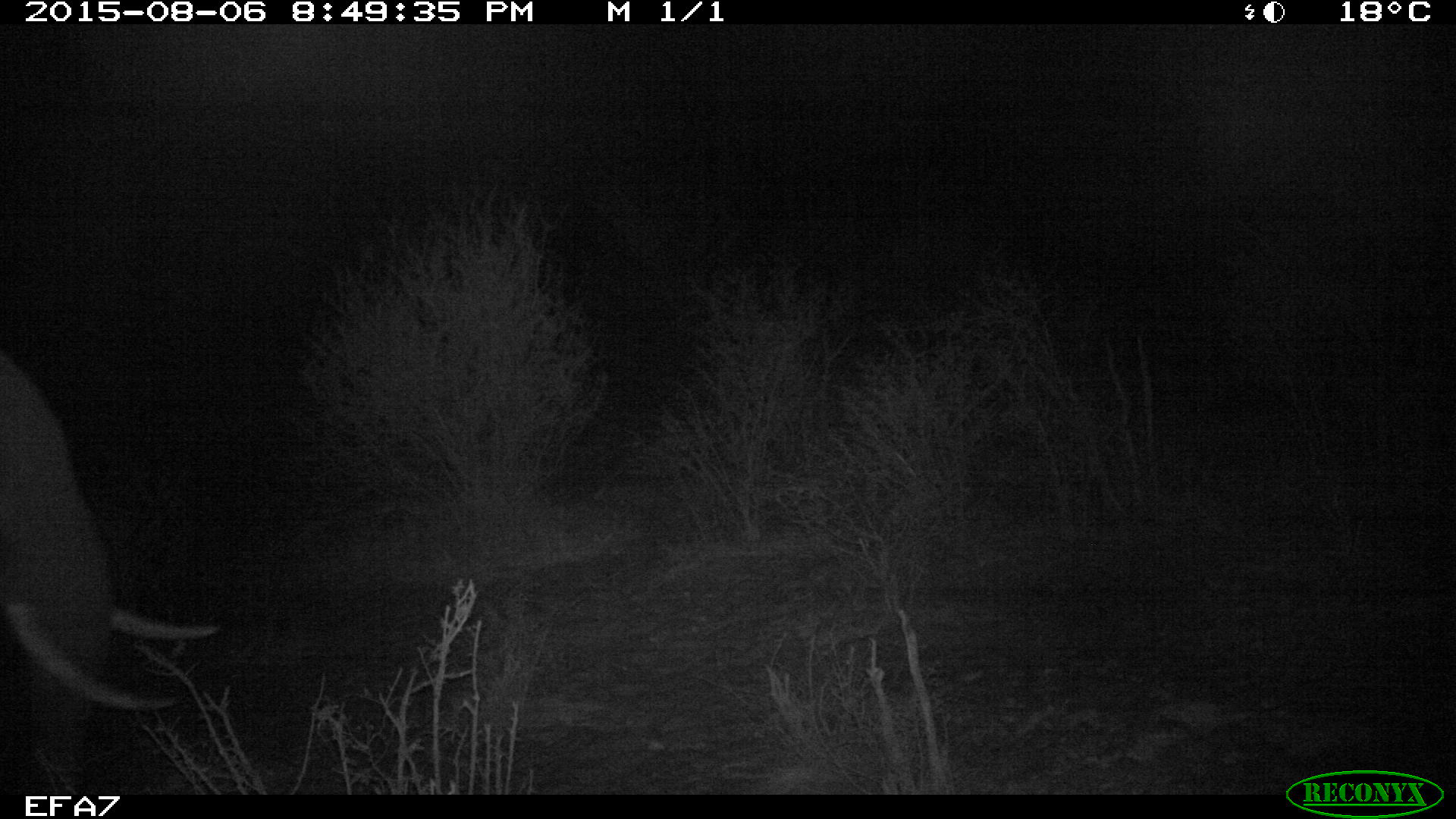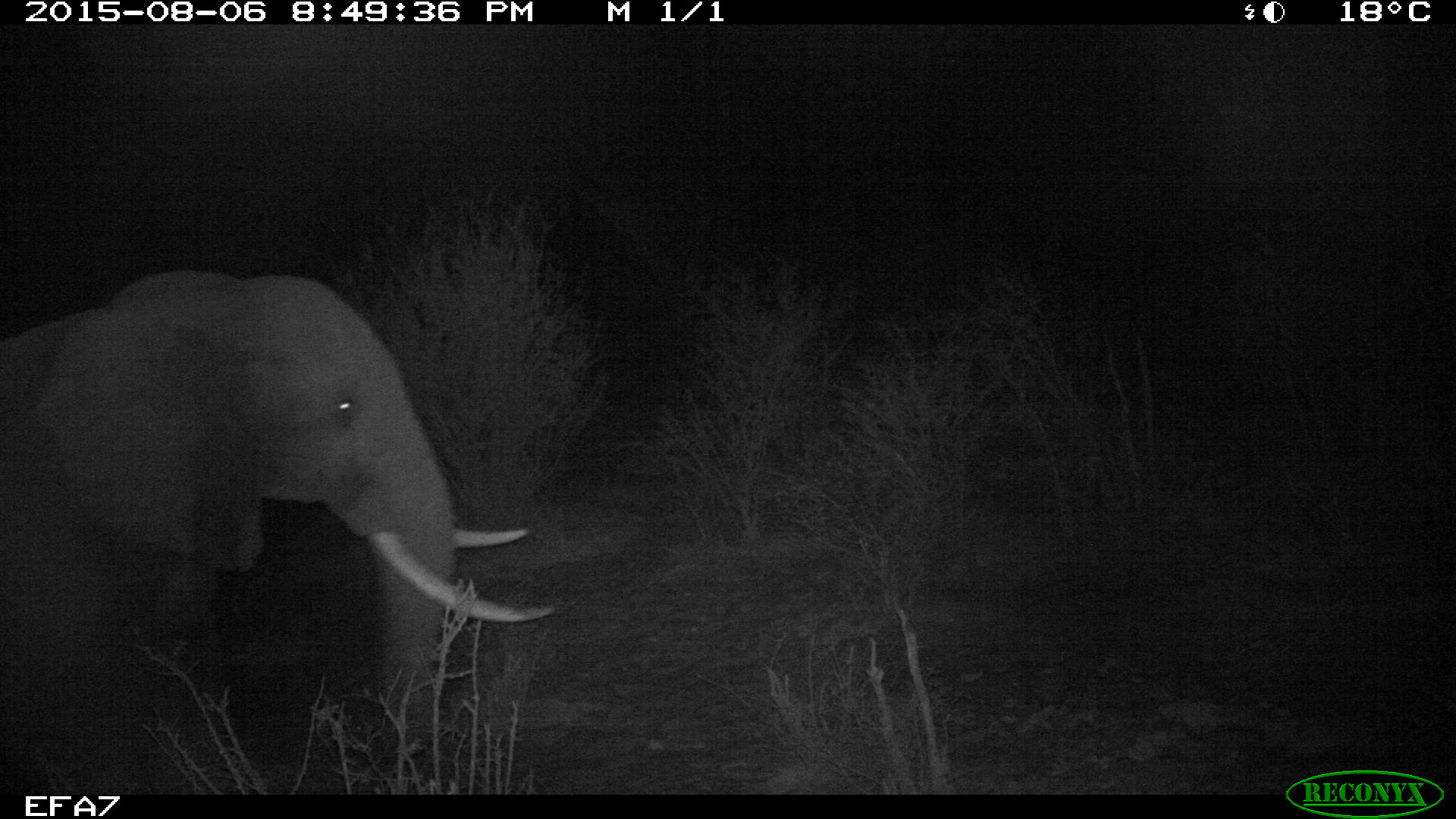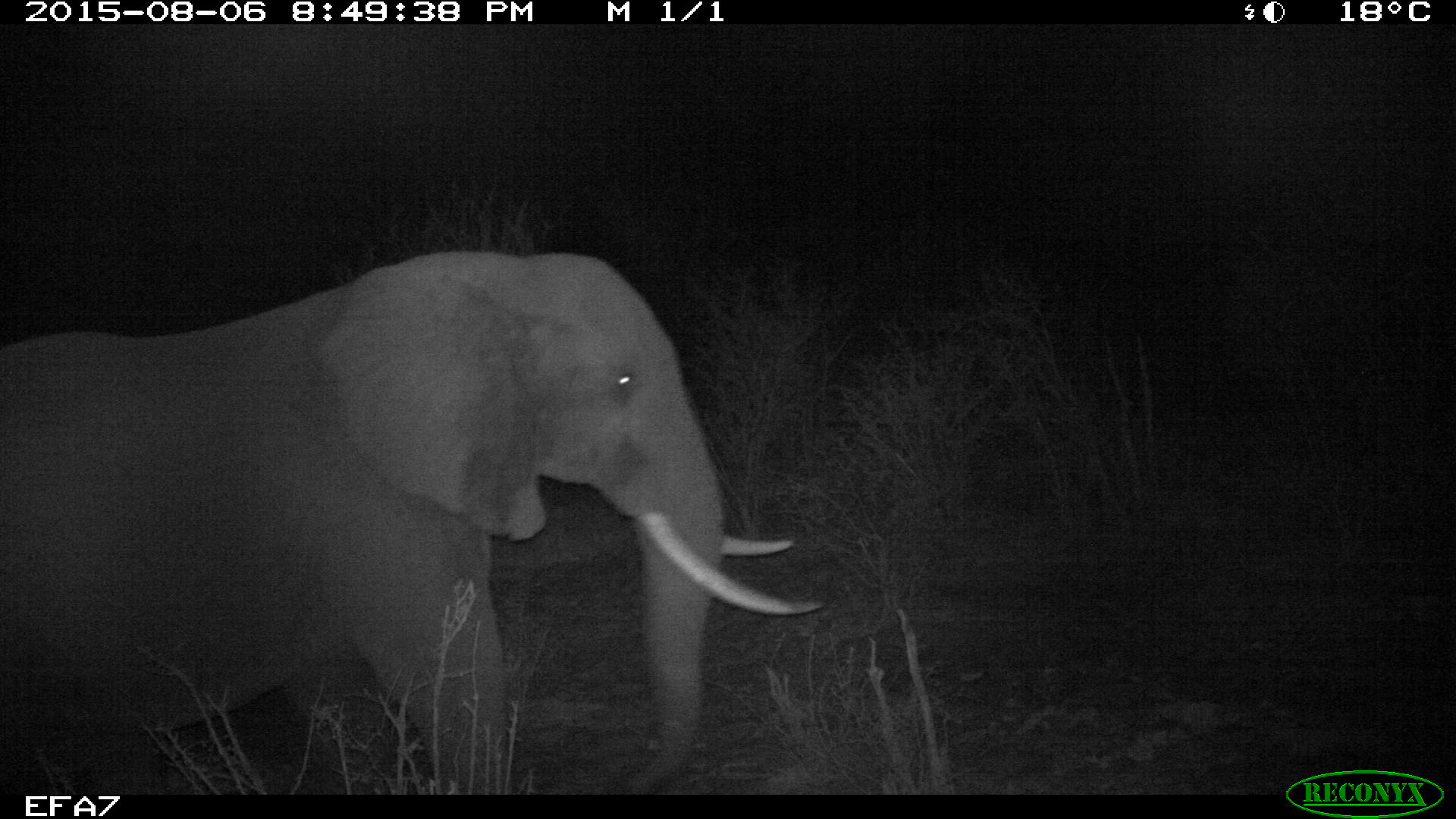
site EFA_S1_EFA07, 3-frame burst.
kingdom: Animalia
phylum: Chordata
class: Mammalia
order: Proboscidea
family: Elephantidae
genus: Loxodonta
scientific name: Loxodonta africana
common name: african bush elephant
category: elephant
Elephant (african bush elephant) (Loxodonta africana), count 1. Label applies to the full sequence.